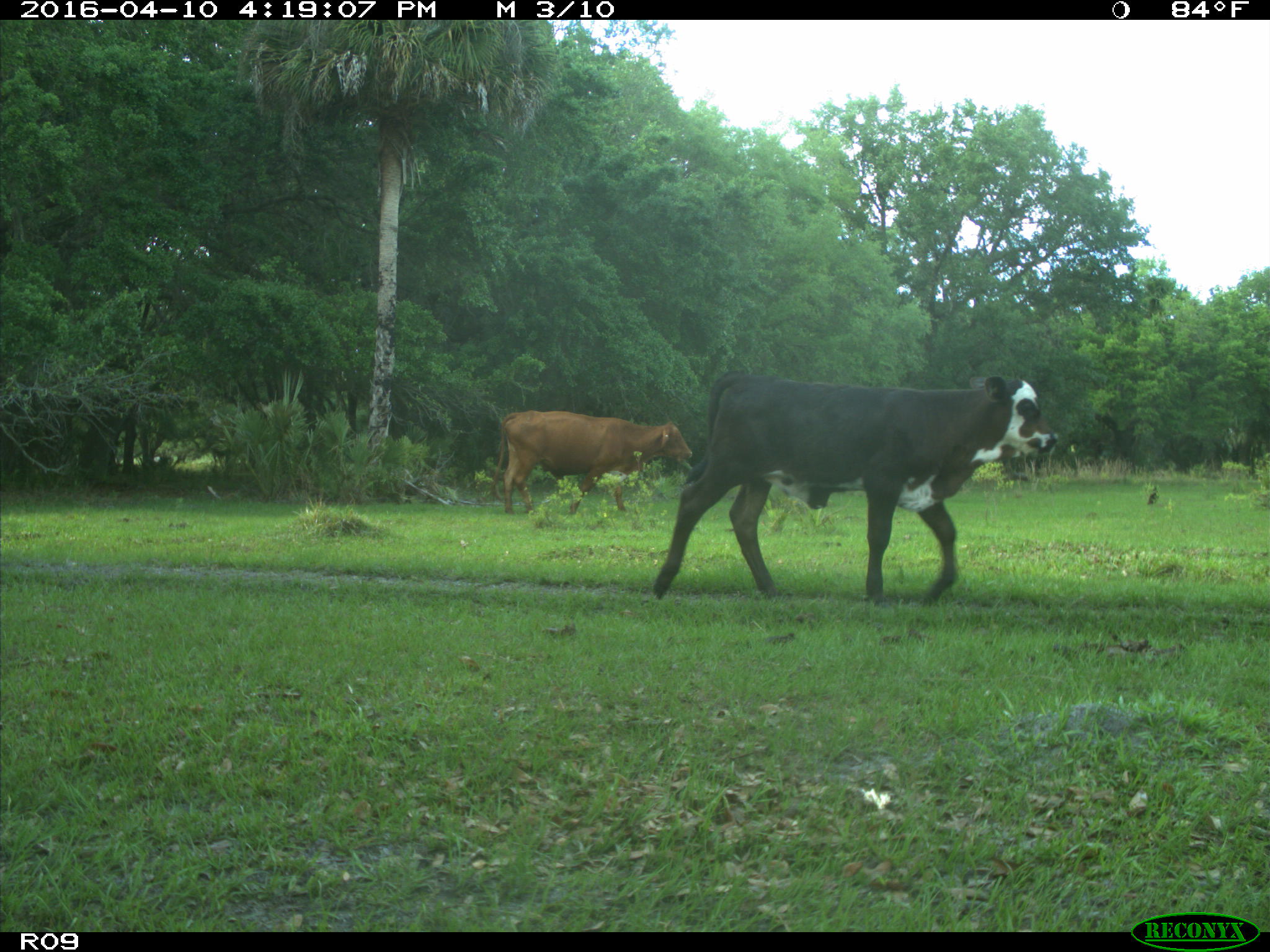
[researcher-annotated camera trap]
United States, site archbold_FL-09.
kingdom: Animalia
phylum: Chordata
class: Mammalia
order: Artiodactyla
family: Bovidae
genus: Bos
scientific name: Bos taurus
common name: domestic cow